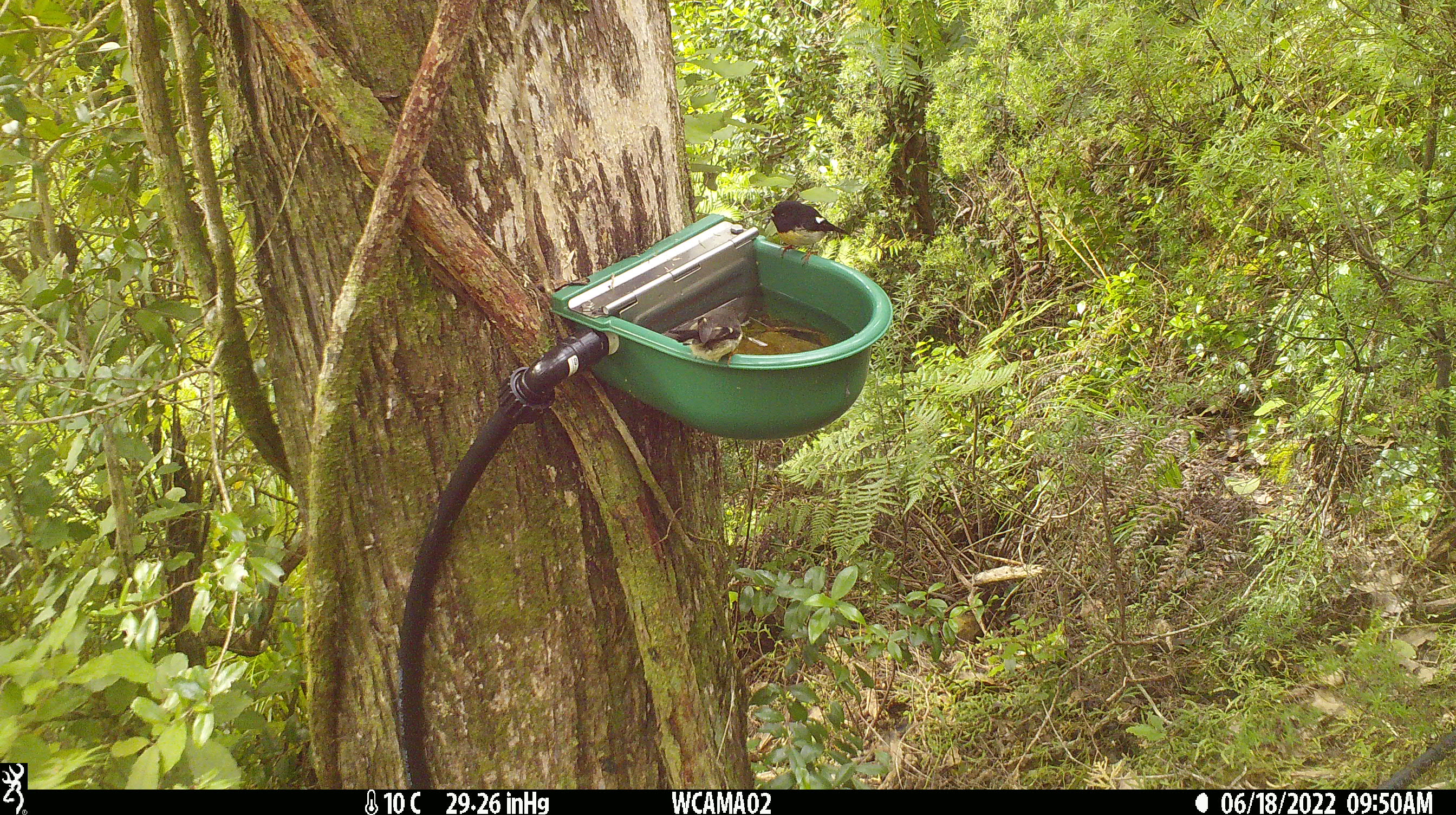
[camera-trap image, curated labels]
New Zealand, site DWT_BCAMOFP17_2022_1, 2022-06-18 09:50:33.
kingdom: Animalia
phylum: Chordata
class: Aves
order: Passeriformes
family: Petroicidae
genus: Petroica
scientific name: Petroica macrocephala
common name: tomtit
Tomtit (Petroica macrocephala).